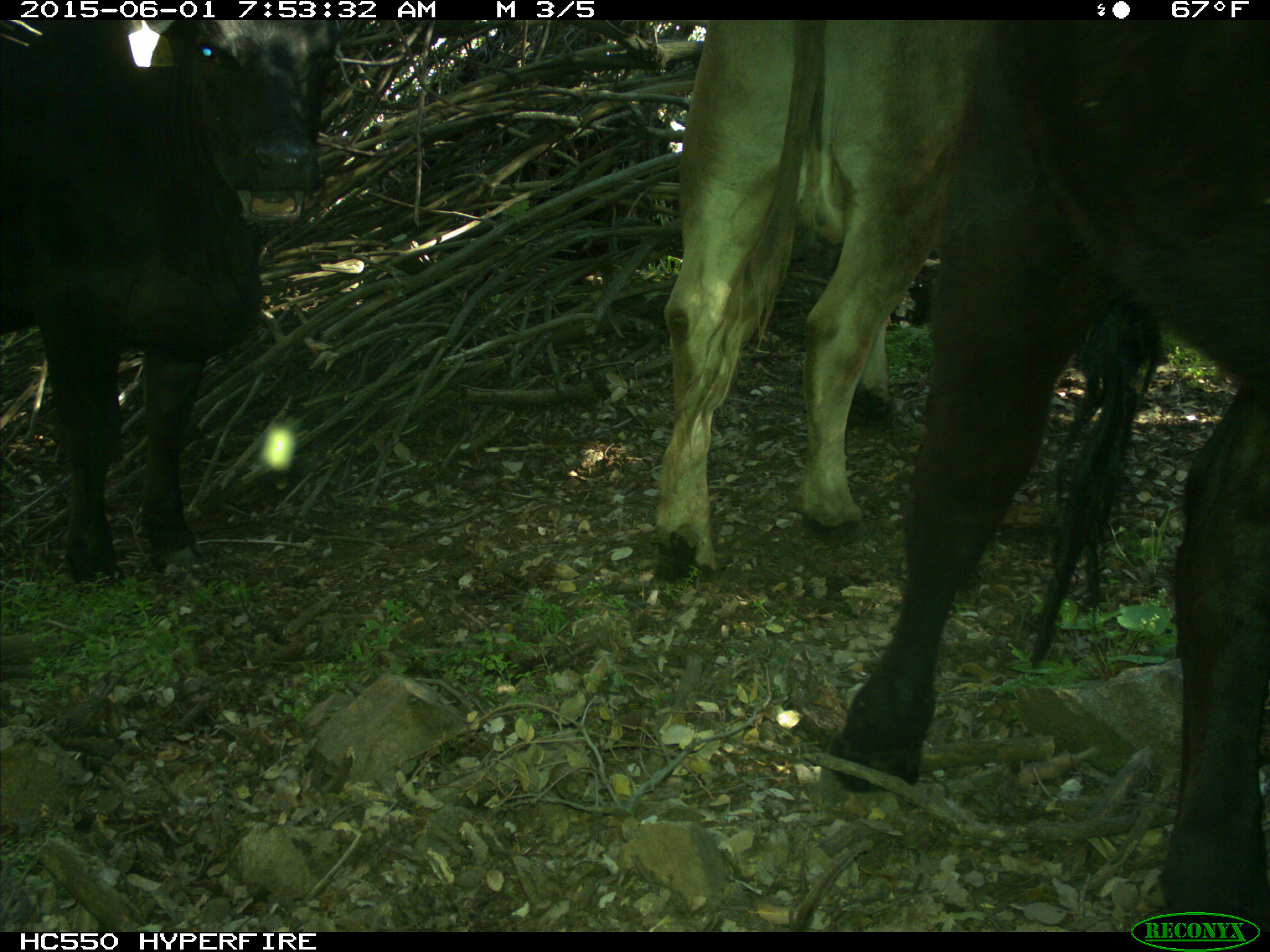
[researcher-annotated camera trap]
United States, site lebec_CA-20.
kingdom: Animalia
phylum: Chordata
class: Mammalia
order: Artiodactyla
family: Bovidae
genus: Bos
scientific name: Bos taurus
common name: domestic cow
Bos taurus (domestic cow).